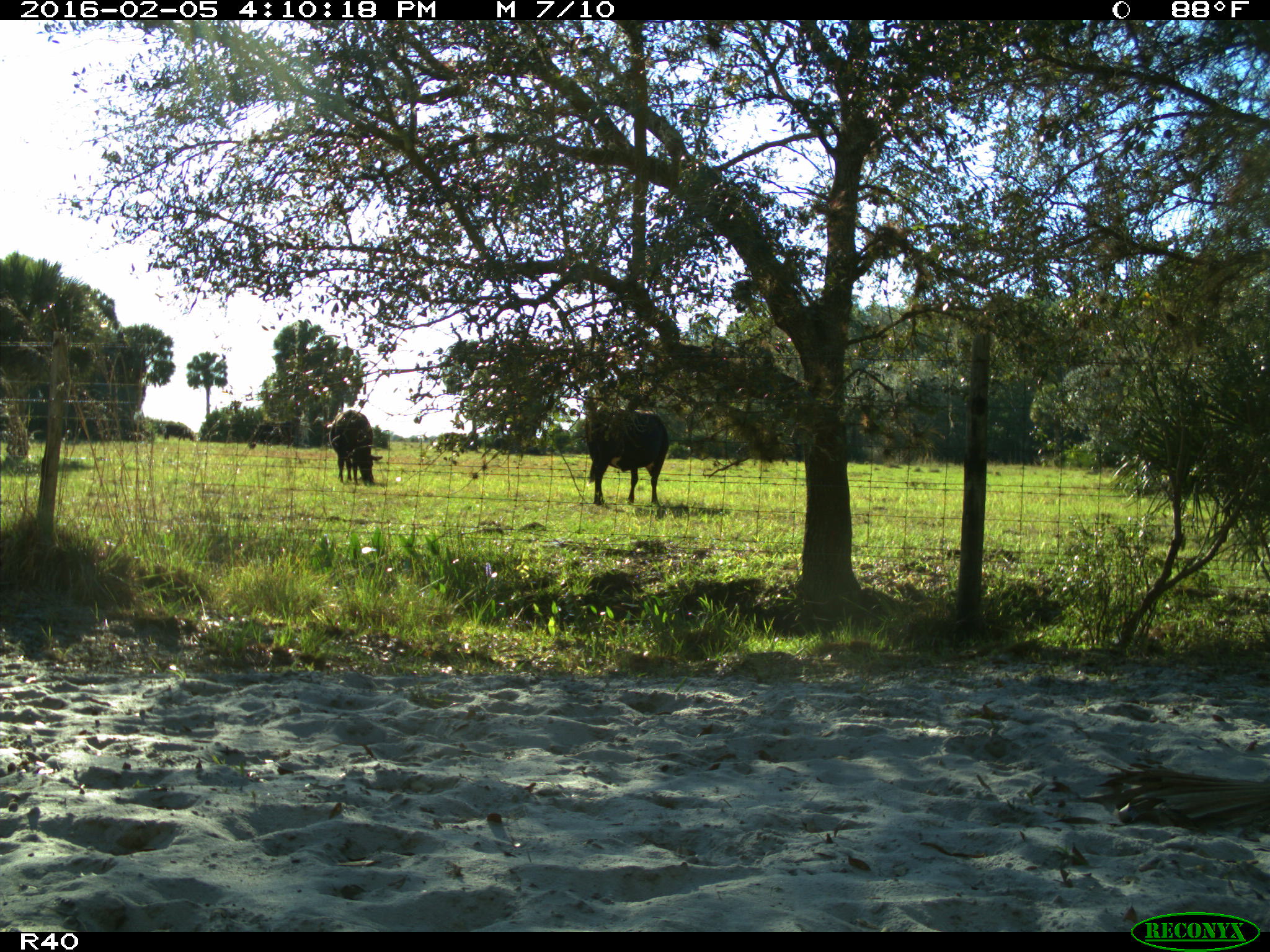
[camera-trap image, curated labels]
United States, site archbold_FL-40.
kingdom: Animalia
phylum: Chordata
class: Mammalia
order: Artiodactyla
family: Bovidae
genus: Bos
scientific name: Bos taurus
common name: domestic cow